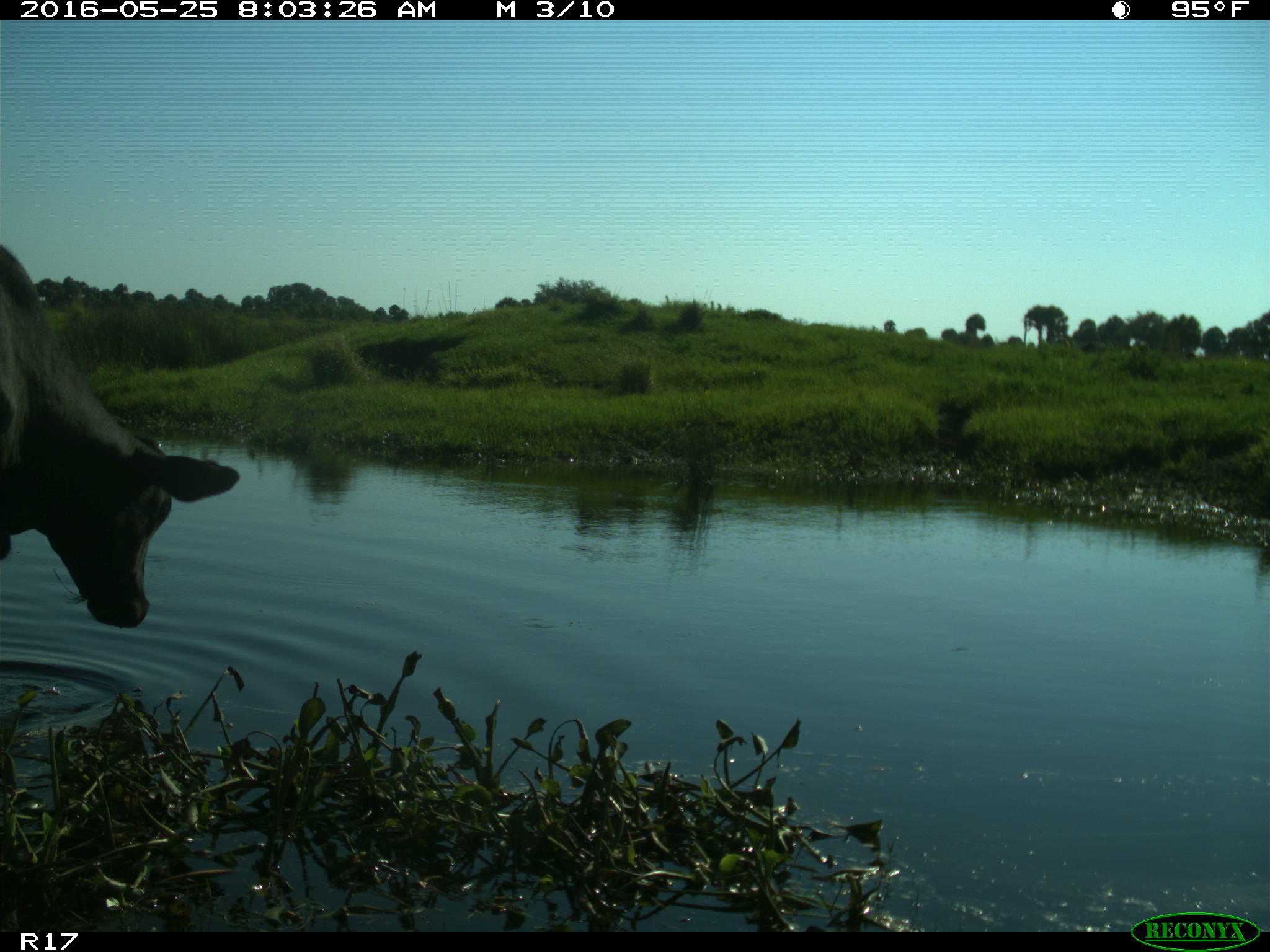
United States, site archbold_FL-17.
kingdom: Animalia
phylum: Chordata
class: Mammalia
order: Artiodactyla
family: Bovidae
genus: Bos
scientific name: Bos taurus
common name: domestic cow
Bos taurus (domestic cow).